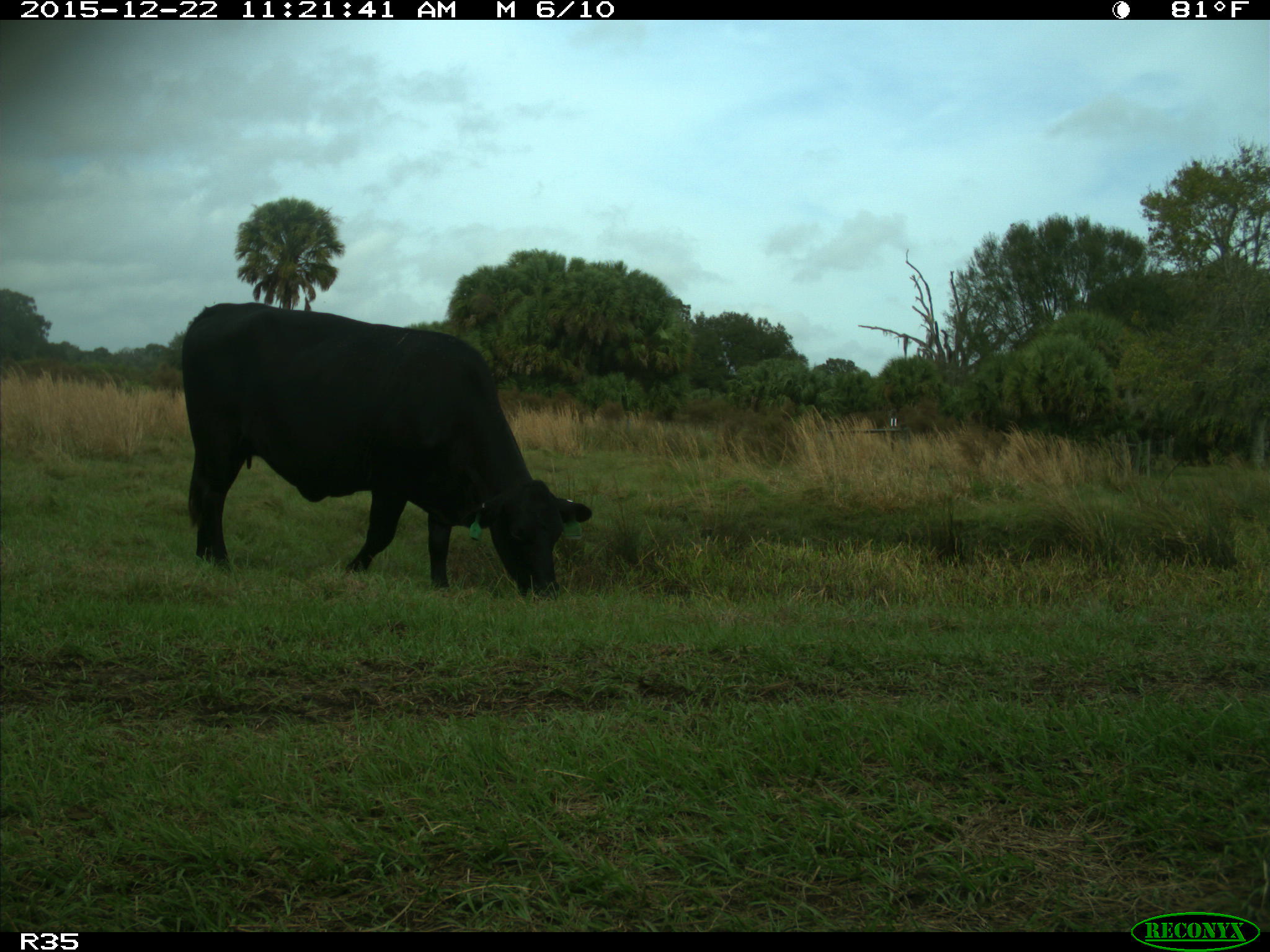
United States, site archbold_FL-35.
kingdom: Animalia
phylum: Chordata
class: Mammalia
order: Artiodactyla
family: Bovidae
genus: Bos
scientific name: Bos taurus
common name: domestic cow